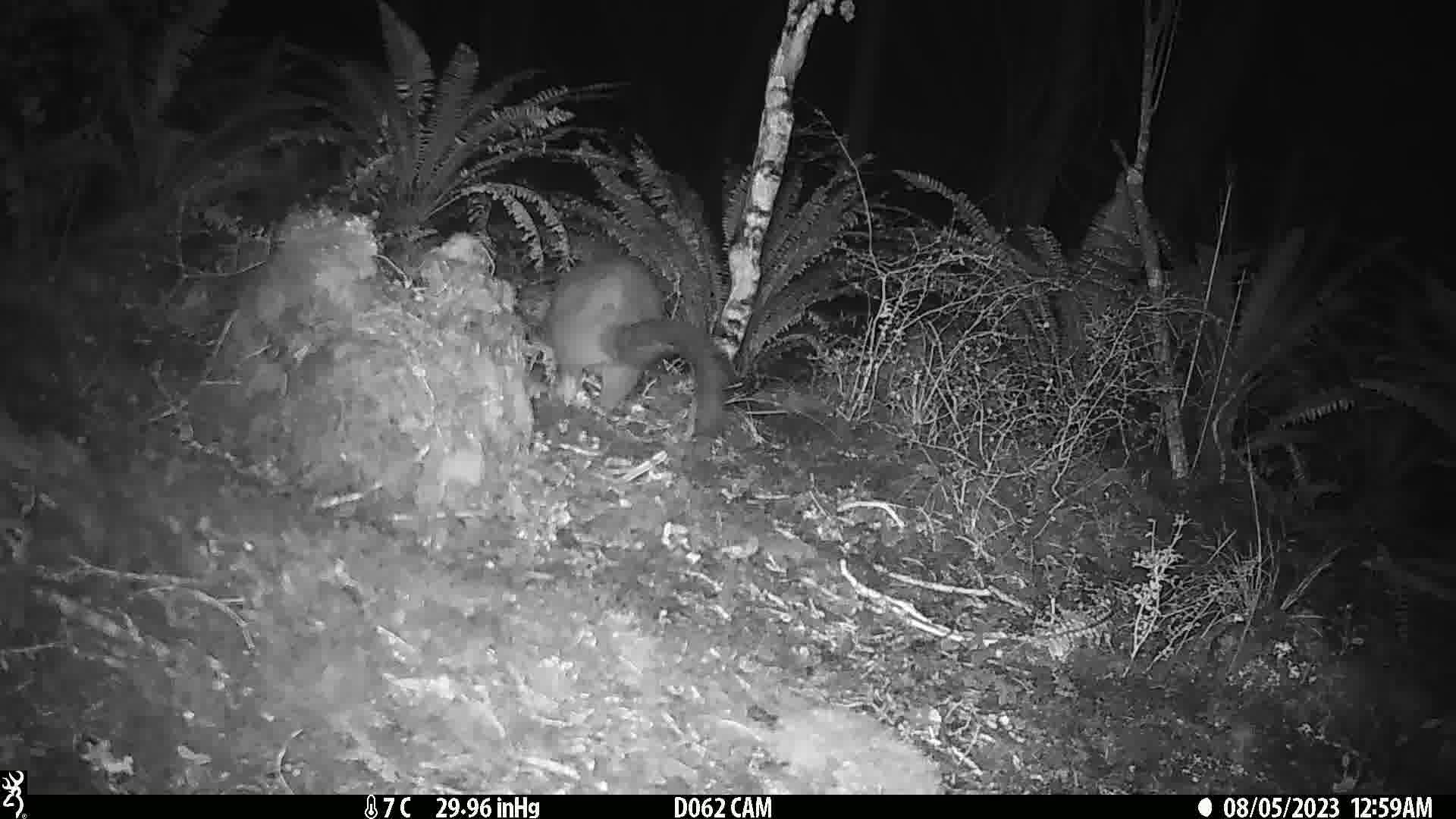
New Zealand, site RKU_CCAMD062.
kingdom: Animalia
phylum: Chordata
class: Mammalia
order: Diprotodontia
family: Phalangeridae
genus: Trichosurus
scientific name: Trichosurus vulpecula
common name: common brushtail possum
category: possum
Possum (common brushtail possum) (Trichosurus vulpecula).